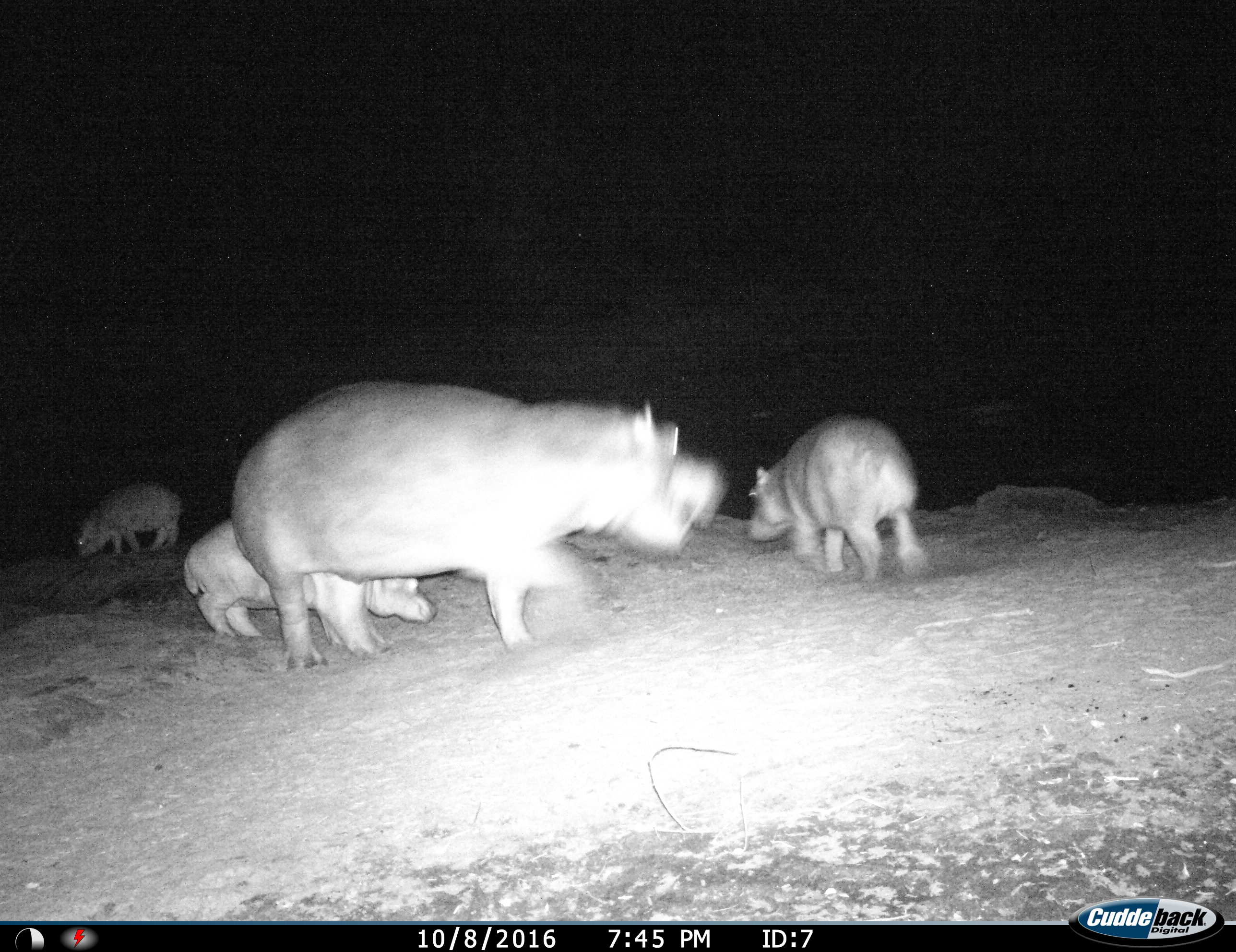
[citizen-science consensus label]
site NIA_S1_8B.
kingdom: Animalia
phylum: Chordata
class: Mammalia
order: Artiodactyla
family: Hippopotamidae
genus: Hippopotamus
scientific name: Hippopotamus amphibius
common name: hippopotamus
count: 4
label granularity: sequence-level